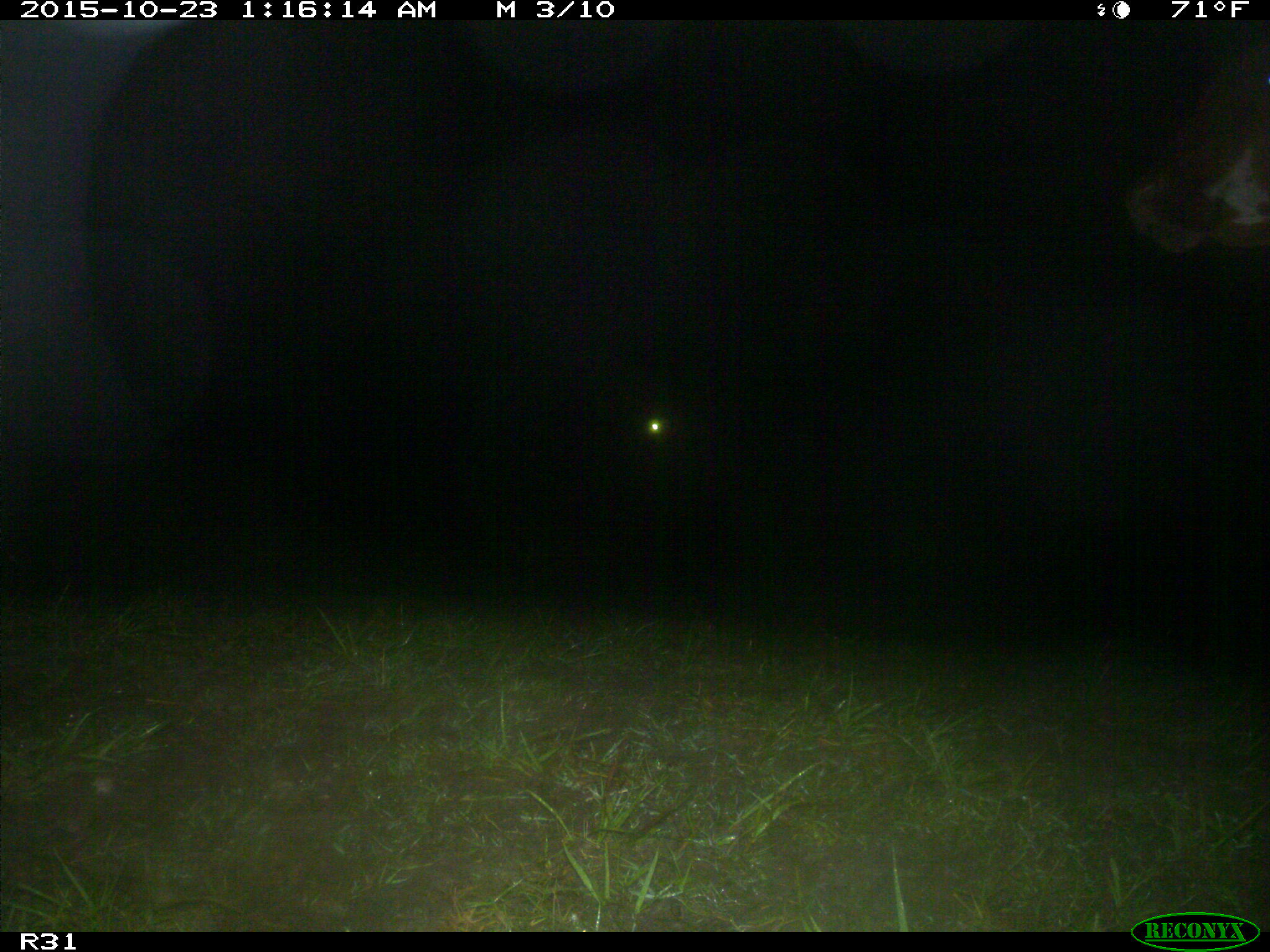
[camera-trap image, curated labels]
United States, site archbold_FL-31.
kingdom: Animalia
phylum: Chordata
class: Mammalia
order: Artiodactyla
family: Bovidae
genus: Bos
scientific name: Bos taurus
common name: domestic cow